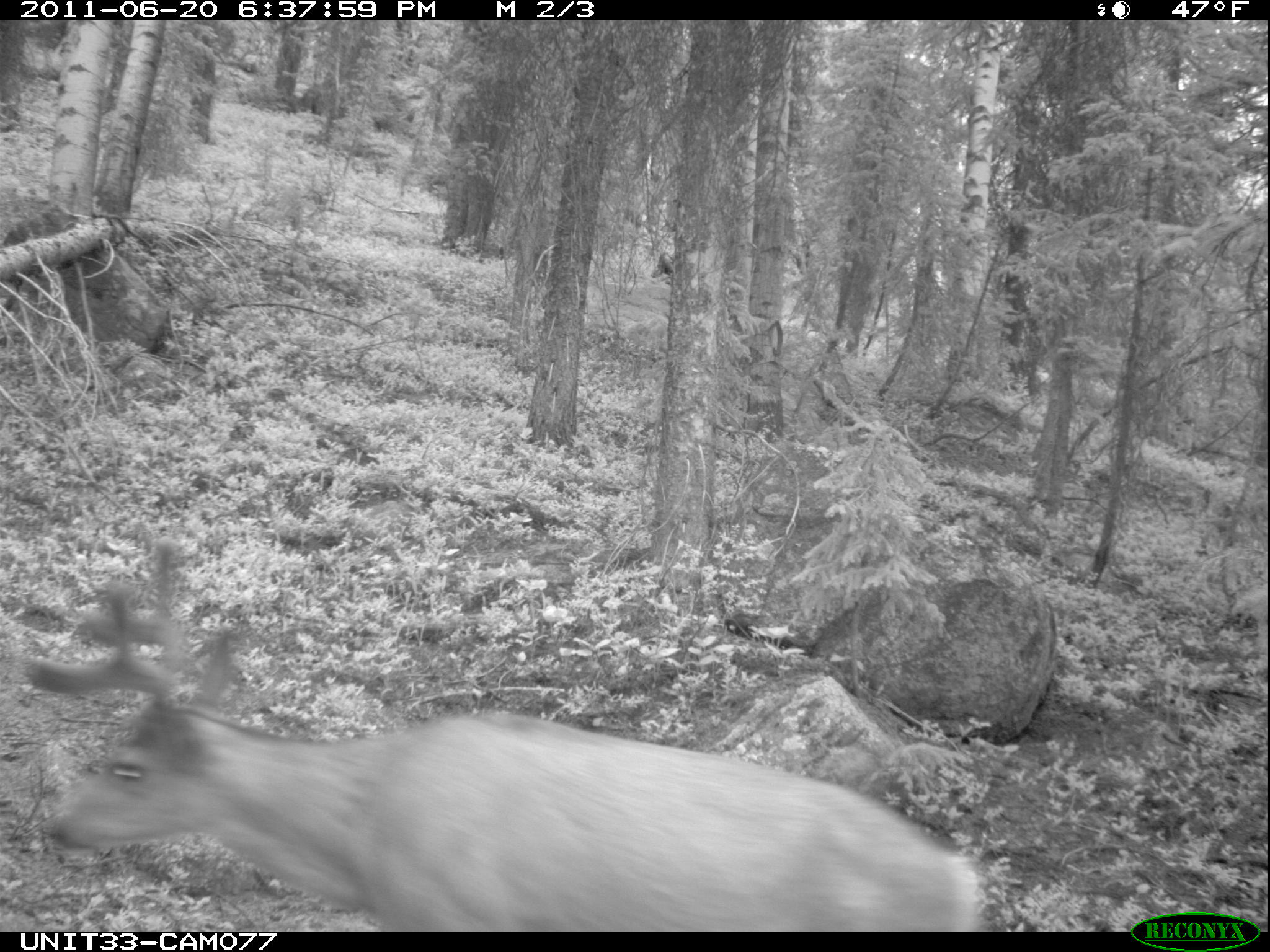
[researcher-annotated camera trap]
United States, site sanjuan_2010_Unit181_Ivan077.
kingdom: Animalia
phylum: Chordata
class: Mammalia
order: Artiodactyla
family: Cervidae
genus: Odocoileus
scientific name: Odocoileus hemionus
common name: mule deer